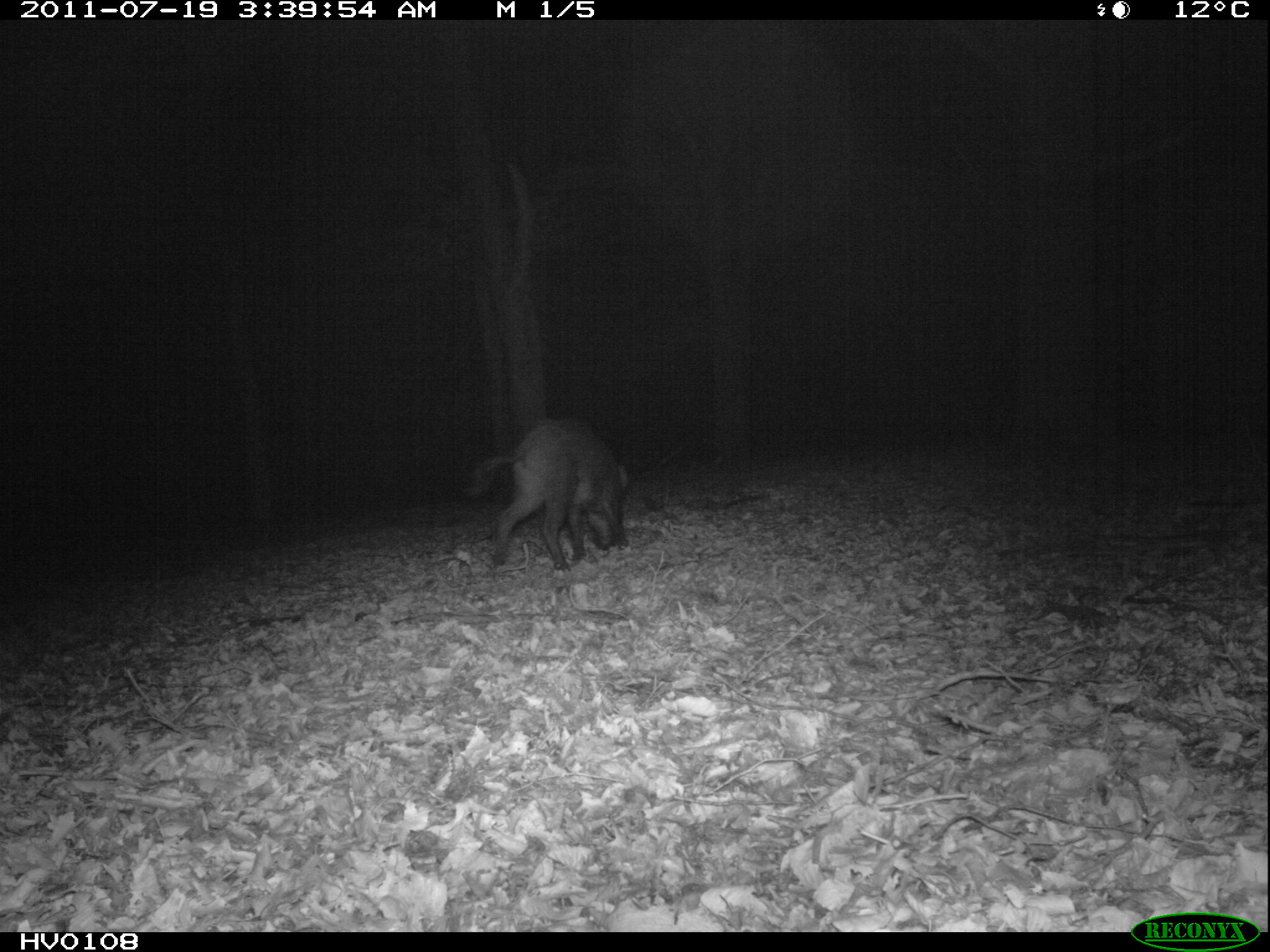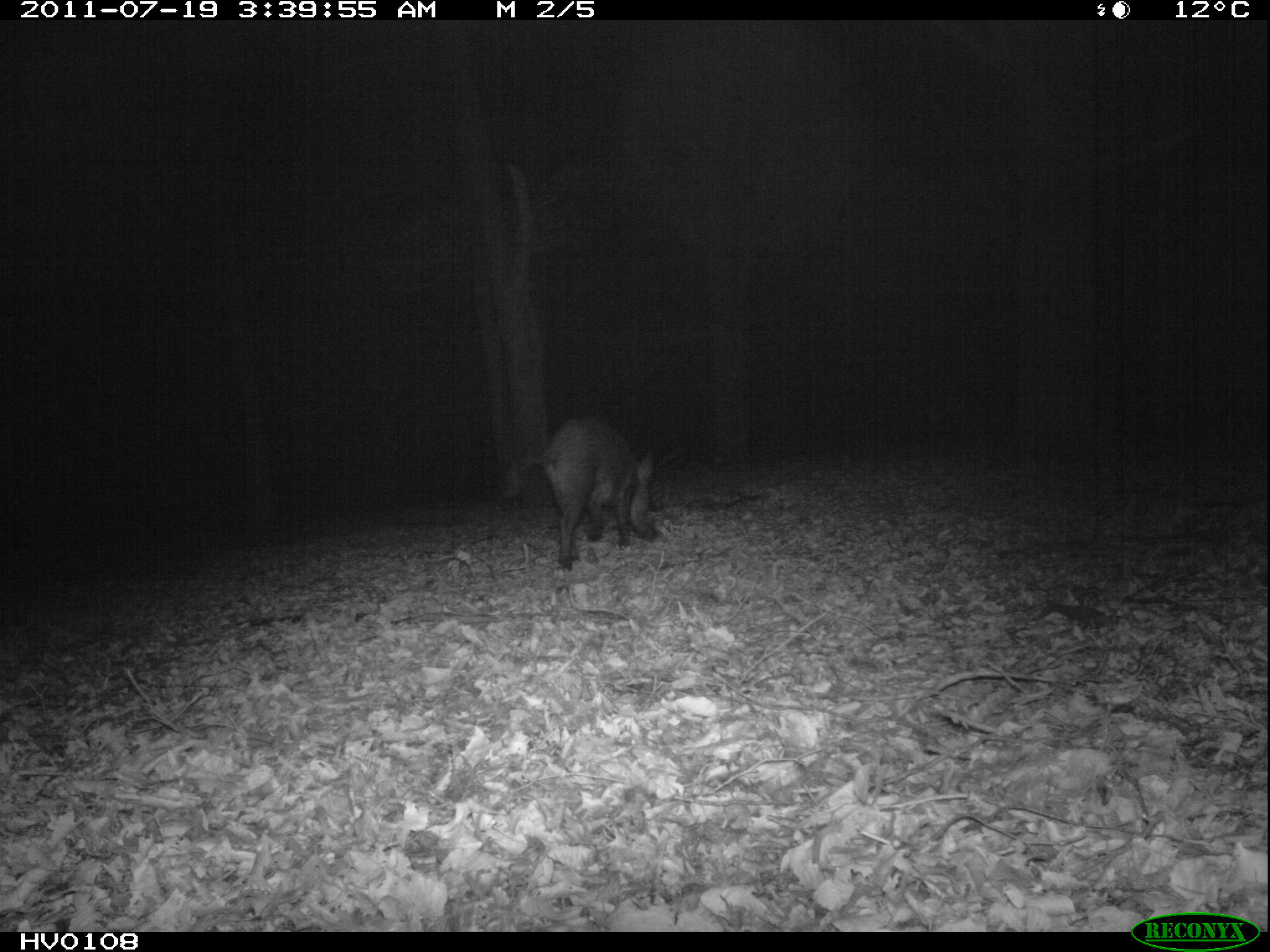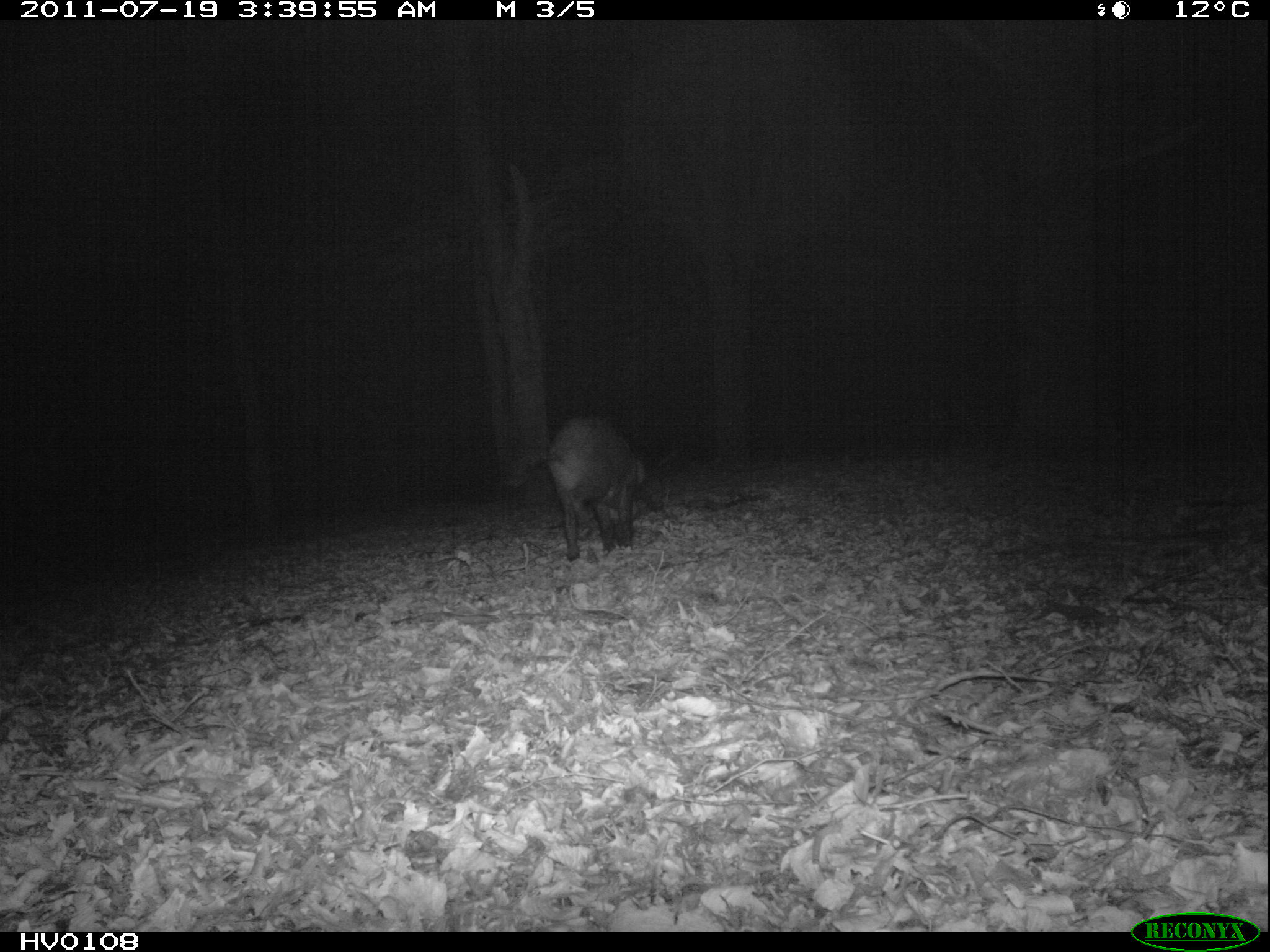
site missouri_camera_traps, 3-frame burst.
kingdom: Animalia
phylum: Chordata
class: Mammalia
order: Artiodactyla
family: Suidae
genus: Sus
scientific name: Sus scrofa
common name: wild boar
Wild boar (Sus scrofa). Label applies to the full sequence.